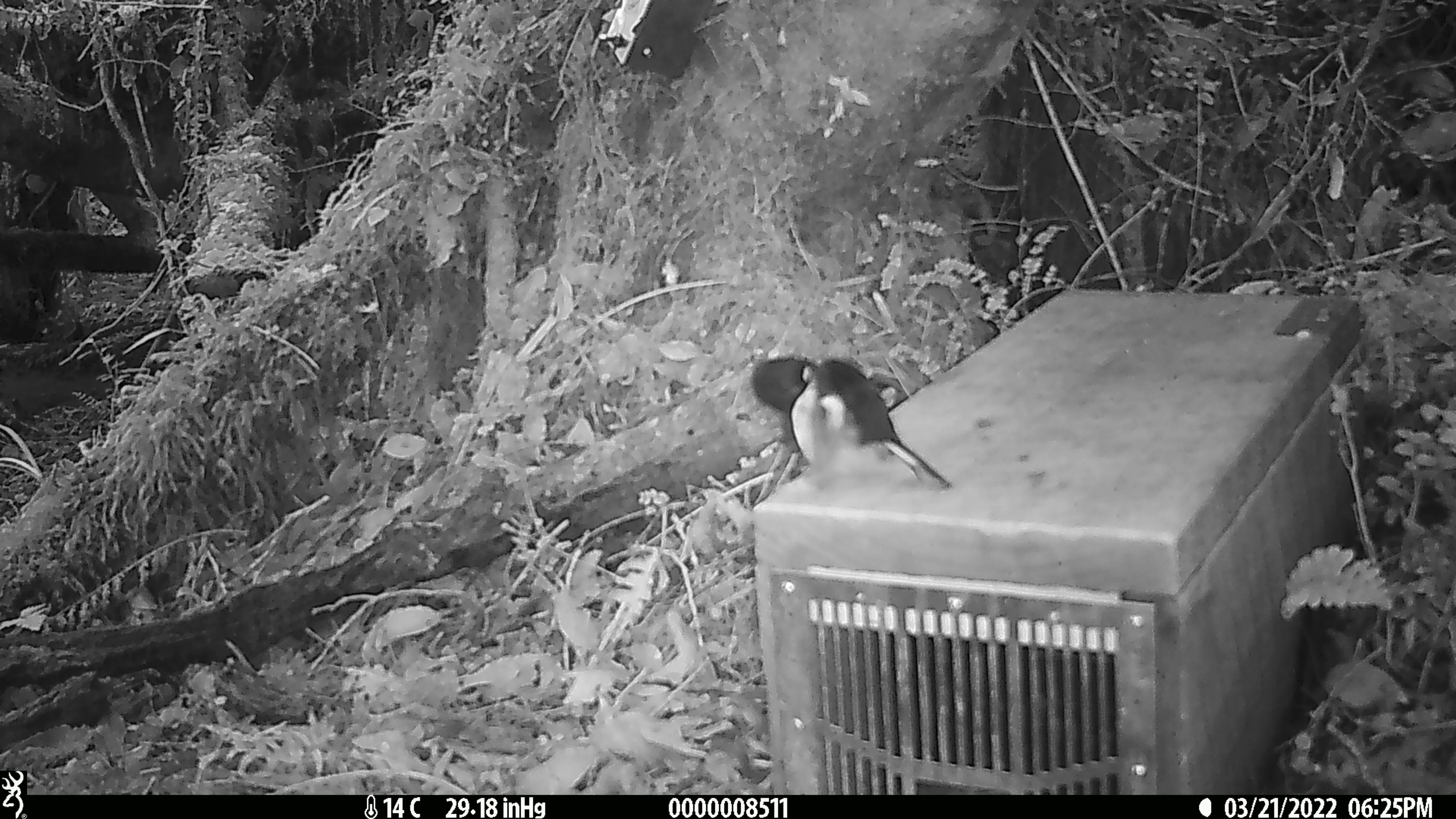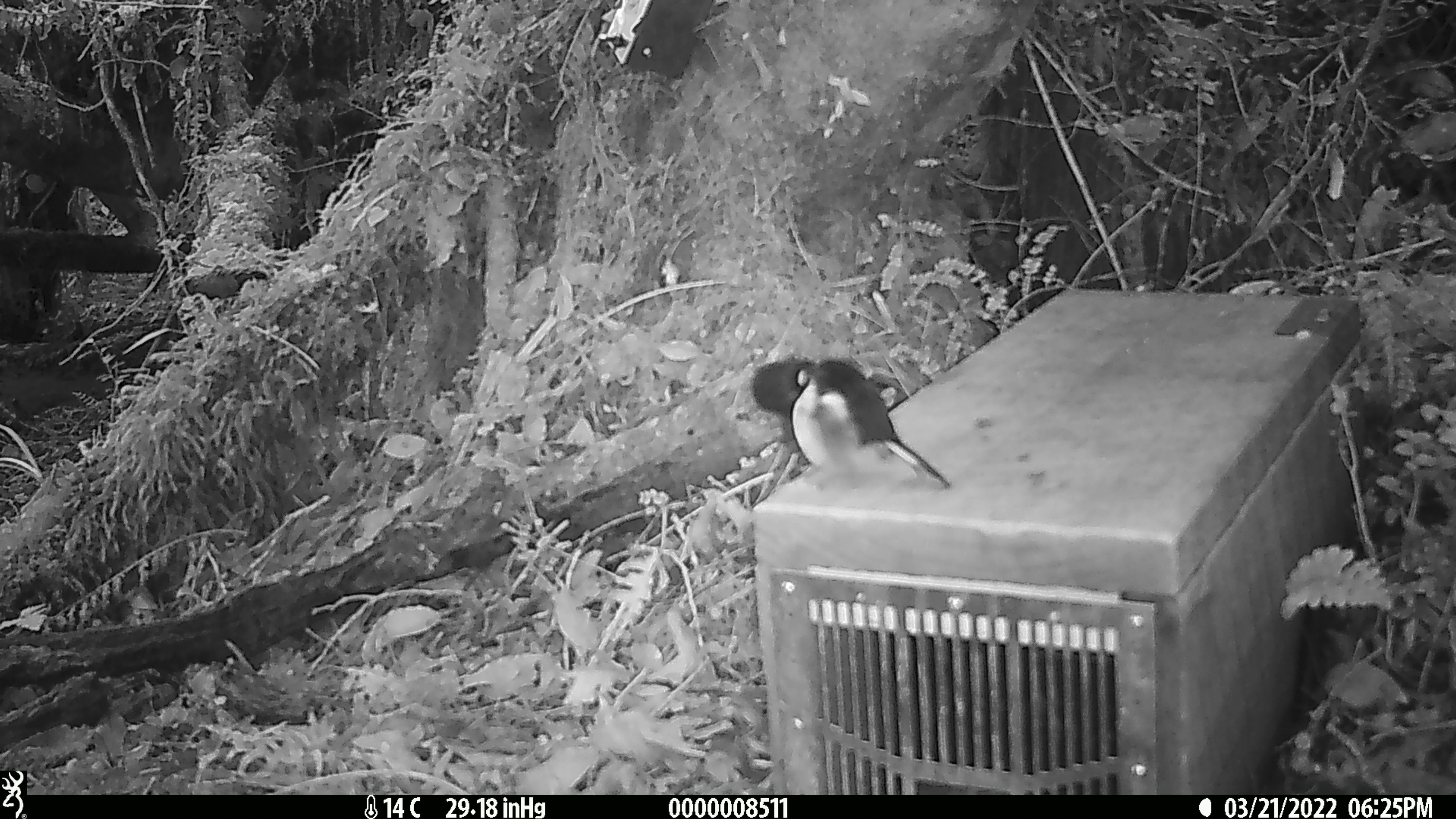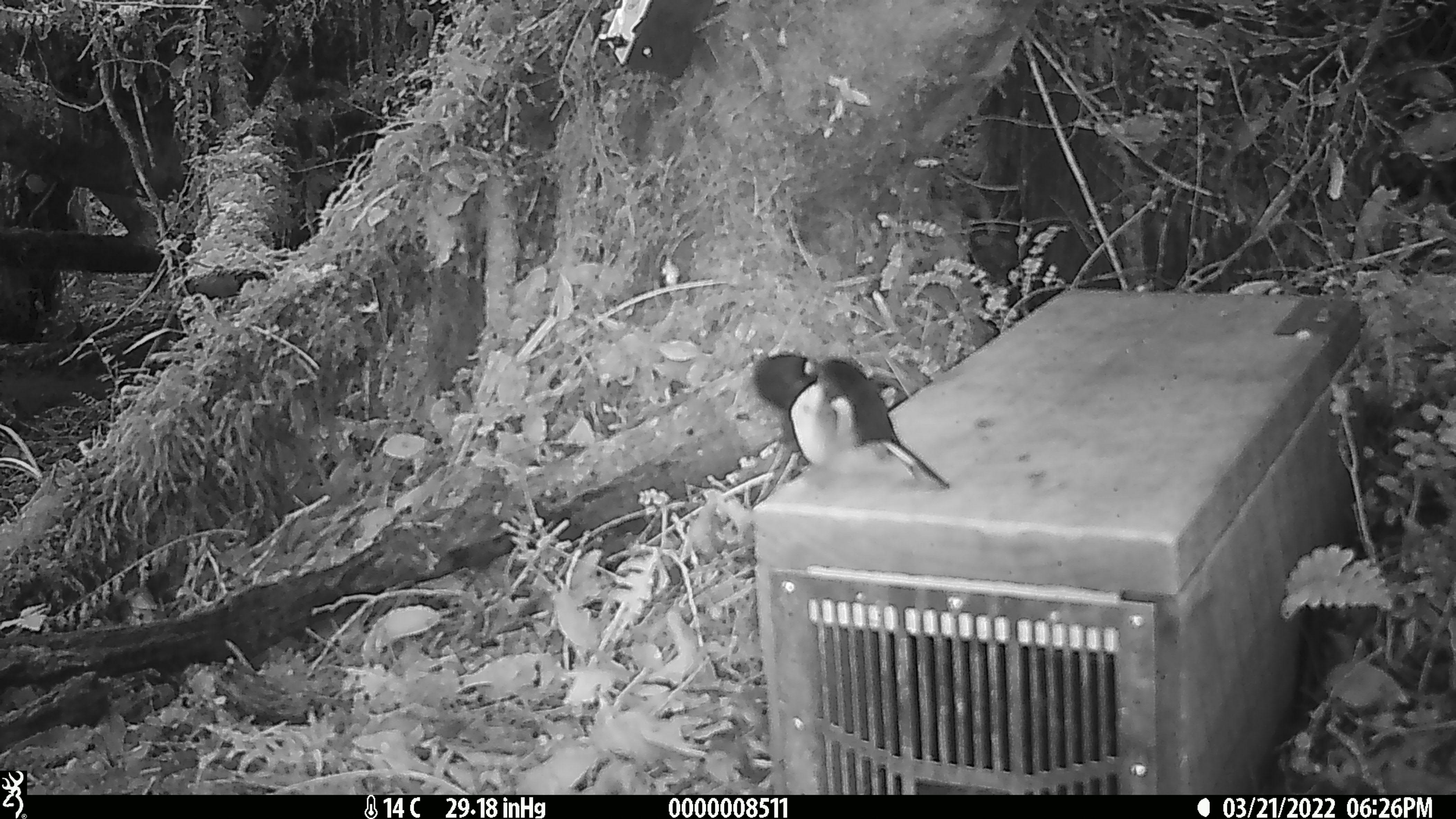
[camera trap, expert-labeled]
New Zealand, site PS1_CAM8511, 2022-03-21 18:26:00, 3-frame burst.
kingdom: Animalia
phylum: Chordata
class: Aves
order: Passeriformes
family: Petroicidae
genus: Petroica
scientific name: Petroica macrocephala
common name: tomtit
Tomtit (Petroica macrocephala).